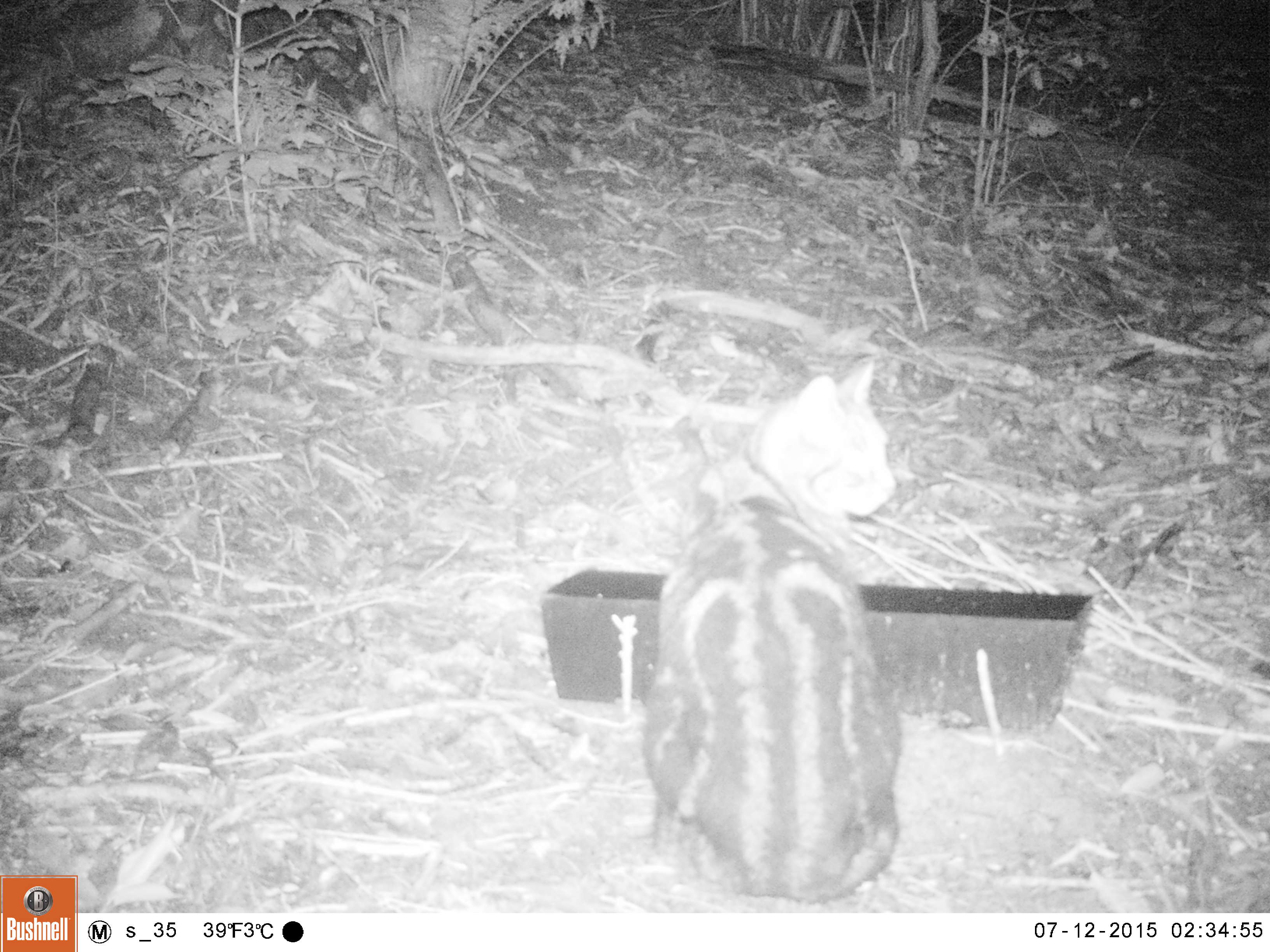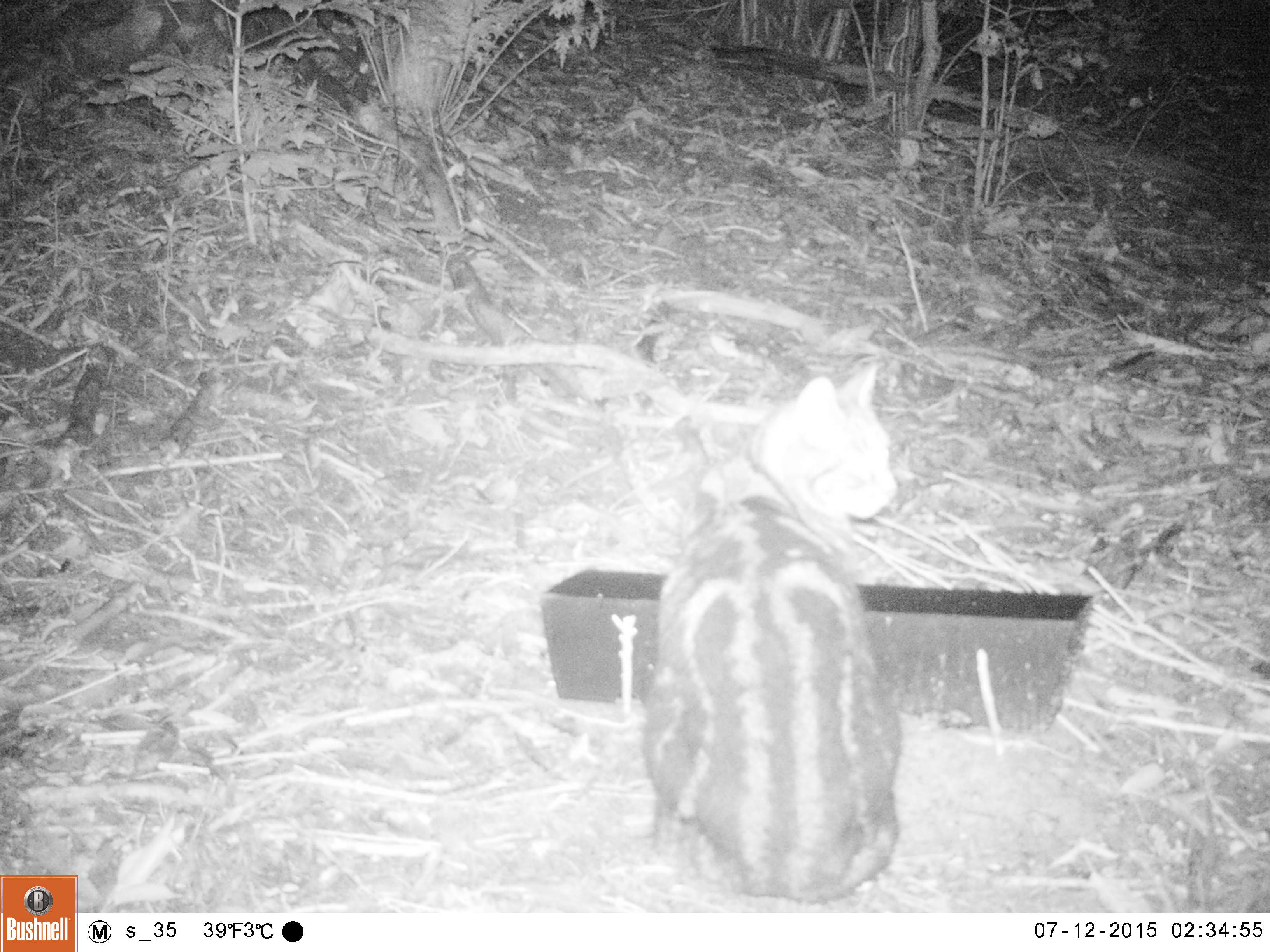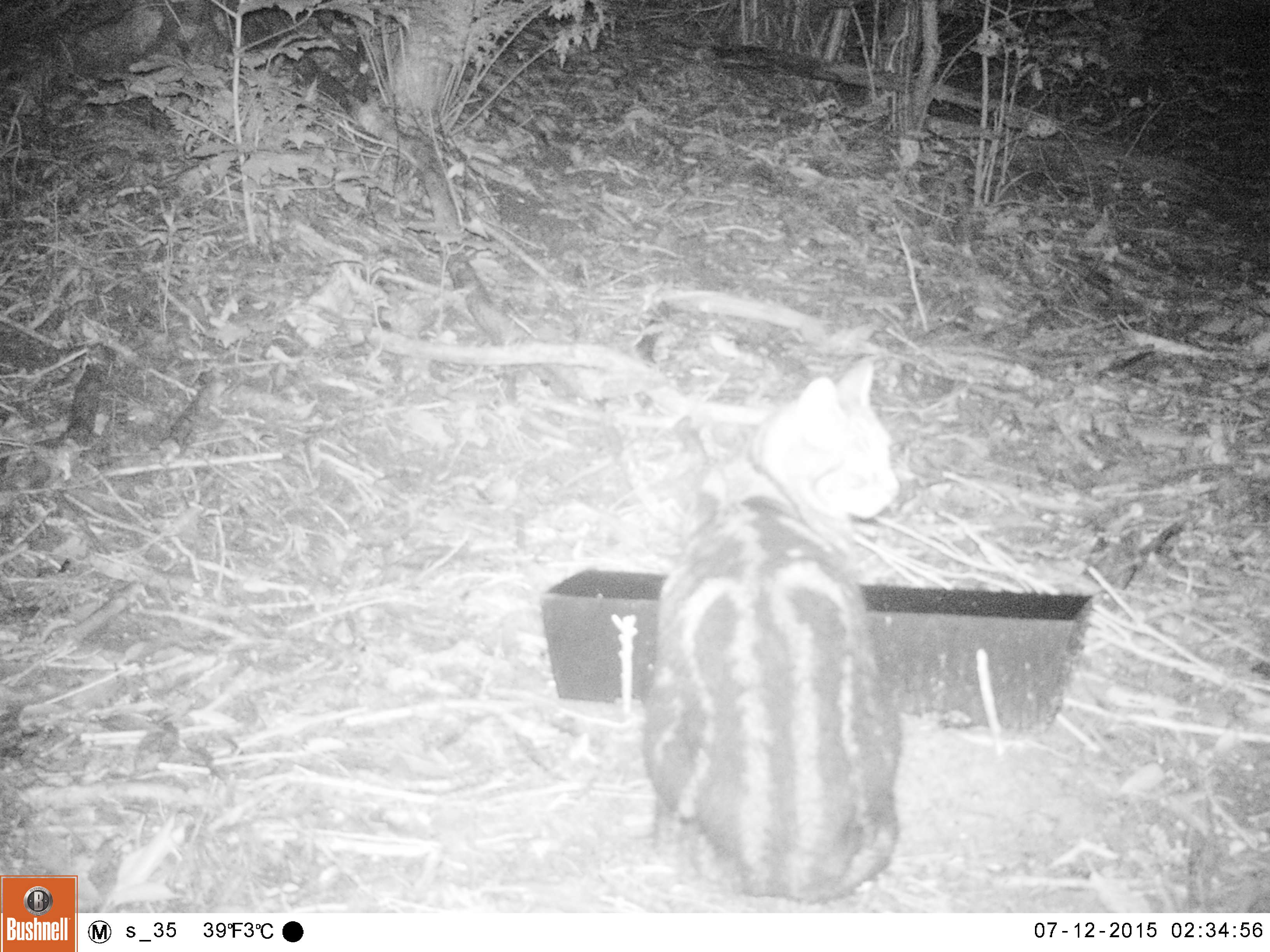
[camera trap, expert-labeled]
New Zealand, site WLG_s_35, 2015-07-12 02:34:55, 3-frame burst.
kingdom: Animalia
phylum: Chordata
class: Mammalia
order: Carnivora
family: Felidae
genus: Felis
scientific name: Felis catus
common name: domestic cat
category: cat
Cat (domestic cat) (Felis catus).